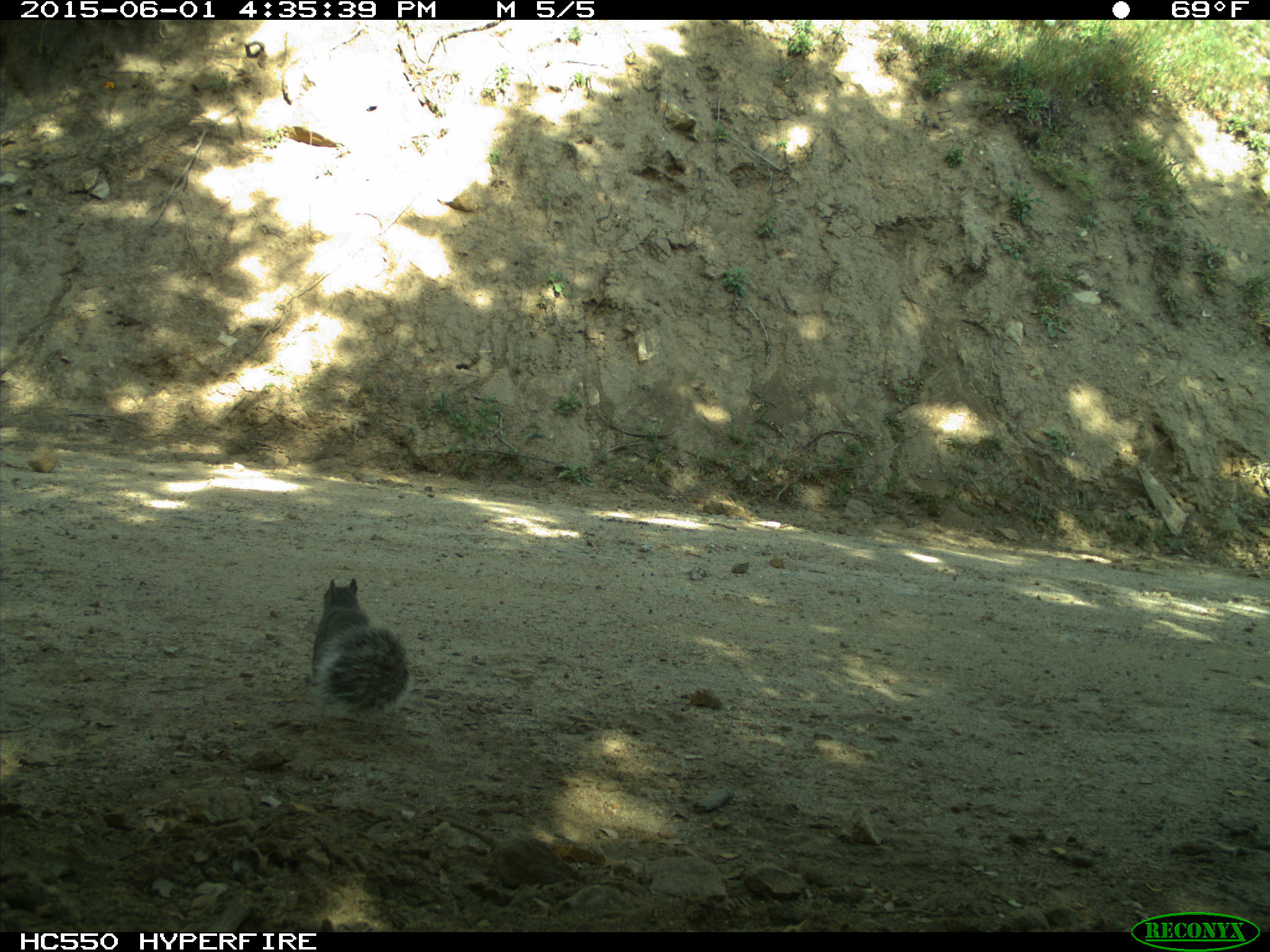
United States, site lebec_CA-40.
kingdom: Animalia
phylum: Chordata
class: Mammalia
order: Rodentia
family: Sciuridae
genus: Sciurus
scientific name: Sciurus carolinensis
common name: eastern gray squirrel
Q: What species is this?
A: Sciurus carolinensis (eastern gray squirrel).